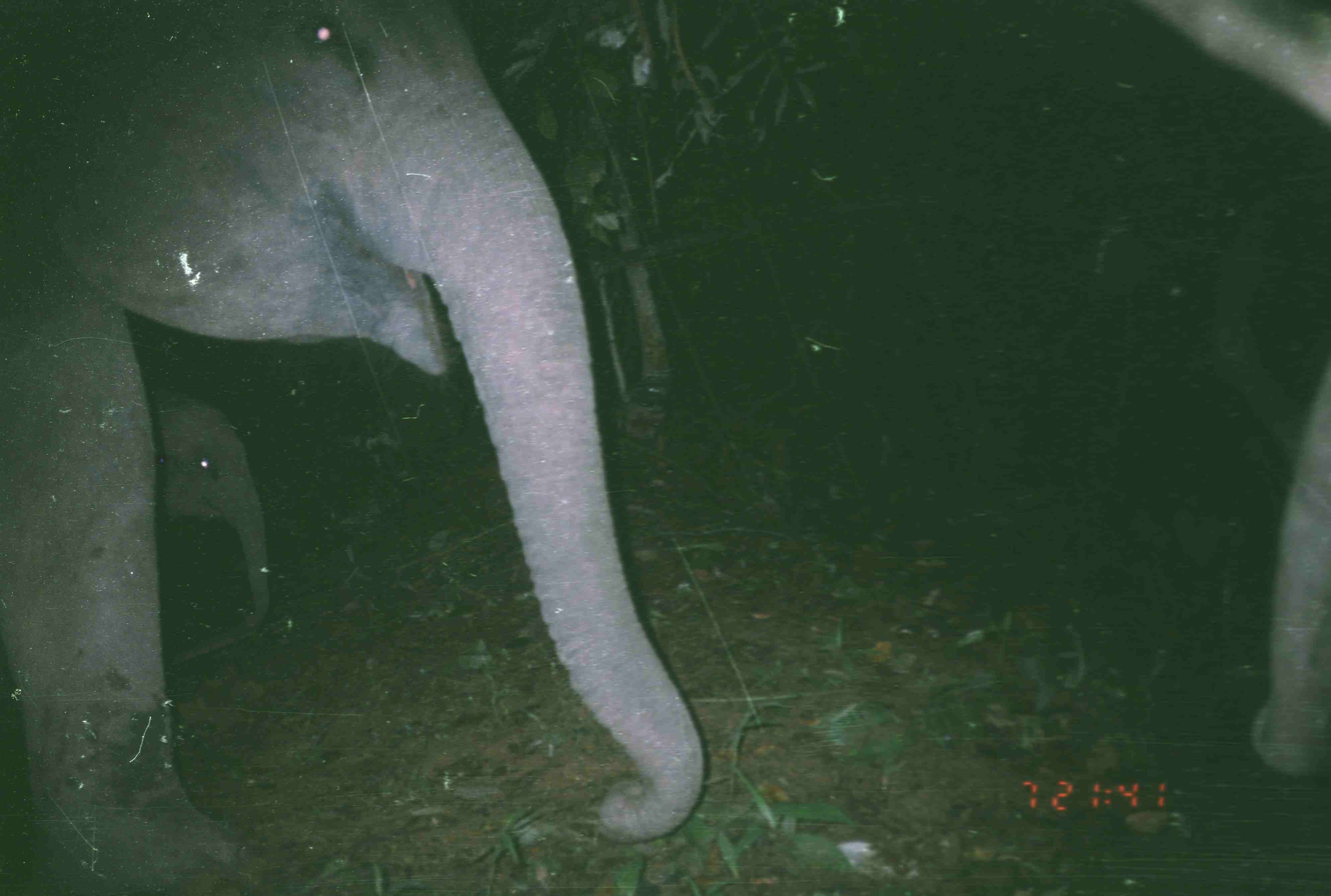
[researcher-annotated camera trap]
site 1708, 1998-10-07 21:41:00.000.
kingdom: Animalia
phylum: Chordata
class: Mammalia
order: Proboscidea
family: Elephantidae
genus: Elephas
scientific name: Elephas maximus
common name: asian elephant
Elephas maximus (asian elephant), count 3.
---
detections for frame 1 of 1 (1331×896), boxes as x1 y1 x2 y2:
elephas maximus: 0 0 703 893; 1133 3 1331 775; 151 382 272 629